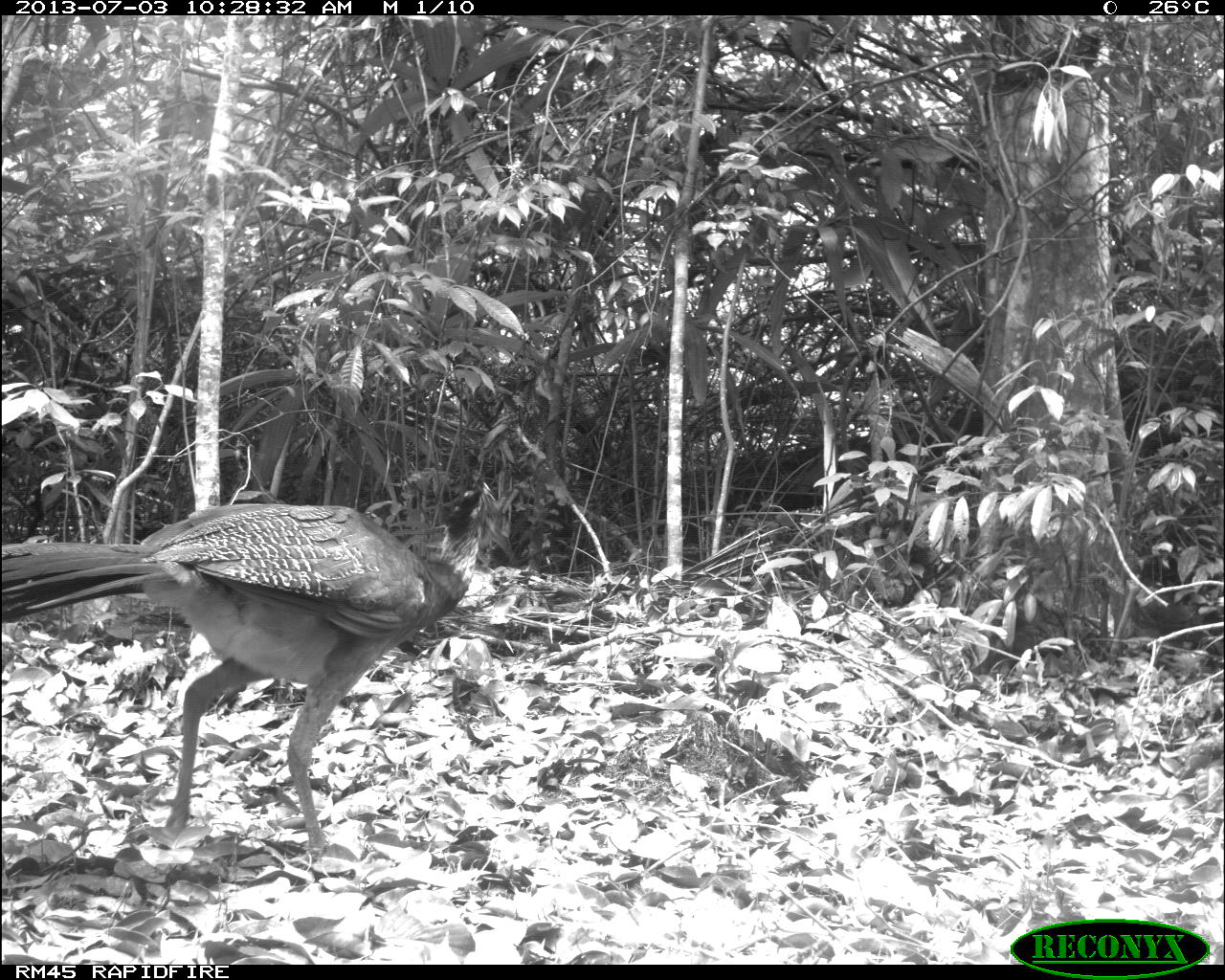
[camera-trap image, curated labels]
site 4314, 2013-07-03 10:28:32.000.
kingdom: Animalia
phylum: Chordata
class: Aves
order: Galliformes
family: Cracidae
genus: Crax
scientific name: Crax rubra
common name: great curassow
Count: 1.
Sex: female.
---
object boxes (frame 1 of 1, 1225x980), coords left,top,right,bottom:
crax rubra: 0,481,500,850